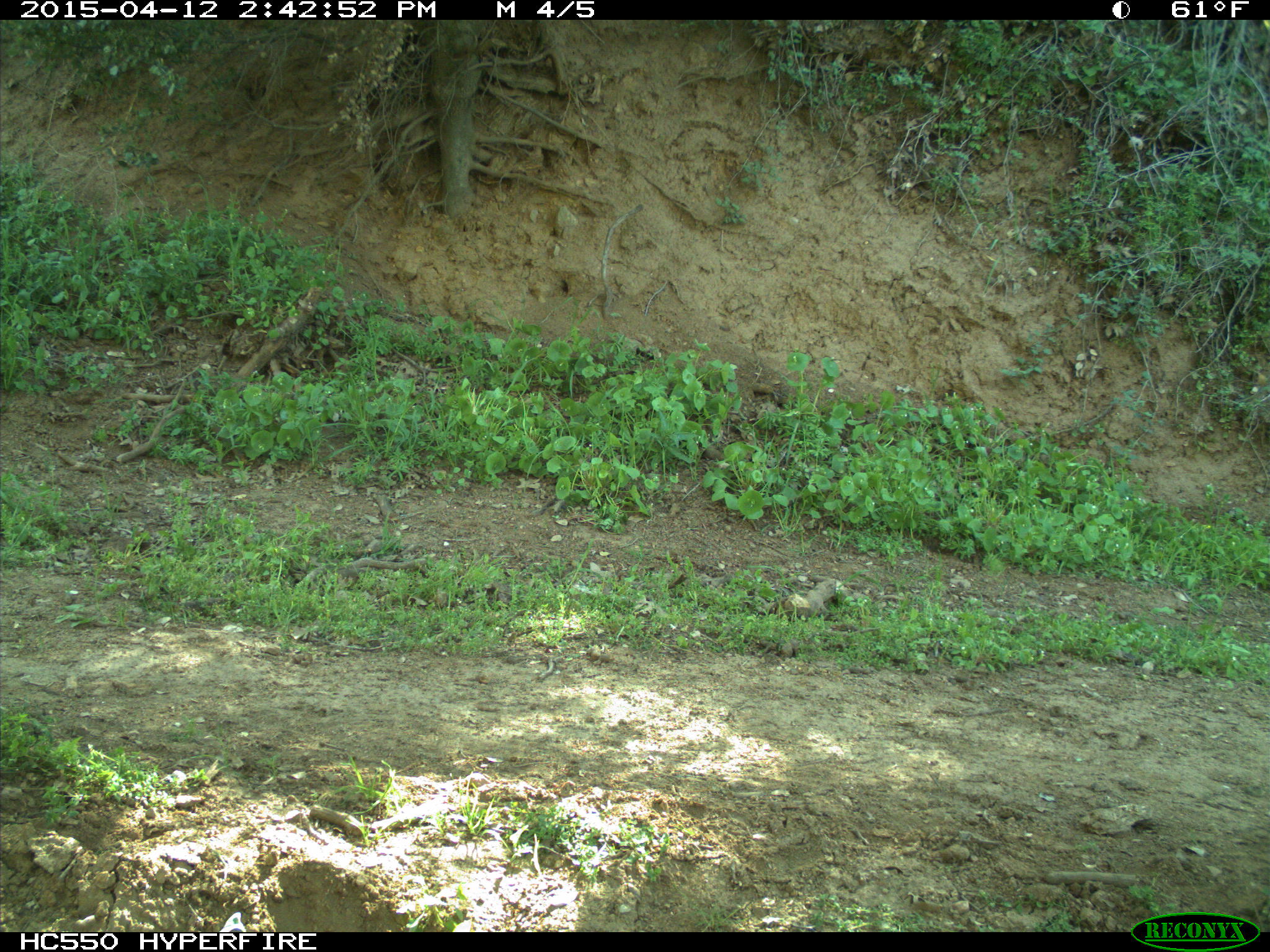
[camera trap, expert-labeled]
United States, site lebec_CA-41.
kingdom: Animalia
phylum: Chordata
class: Mammalia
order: Artiodactyla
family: Bovidae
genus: Bos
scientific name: Bos taurus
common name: domestic cow